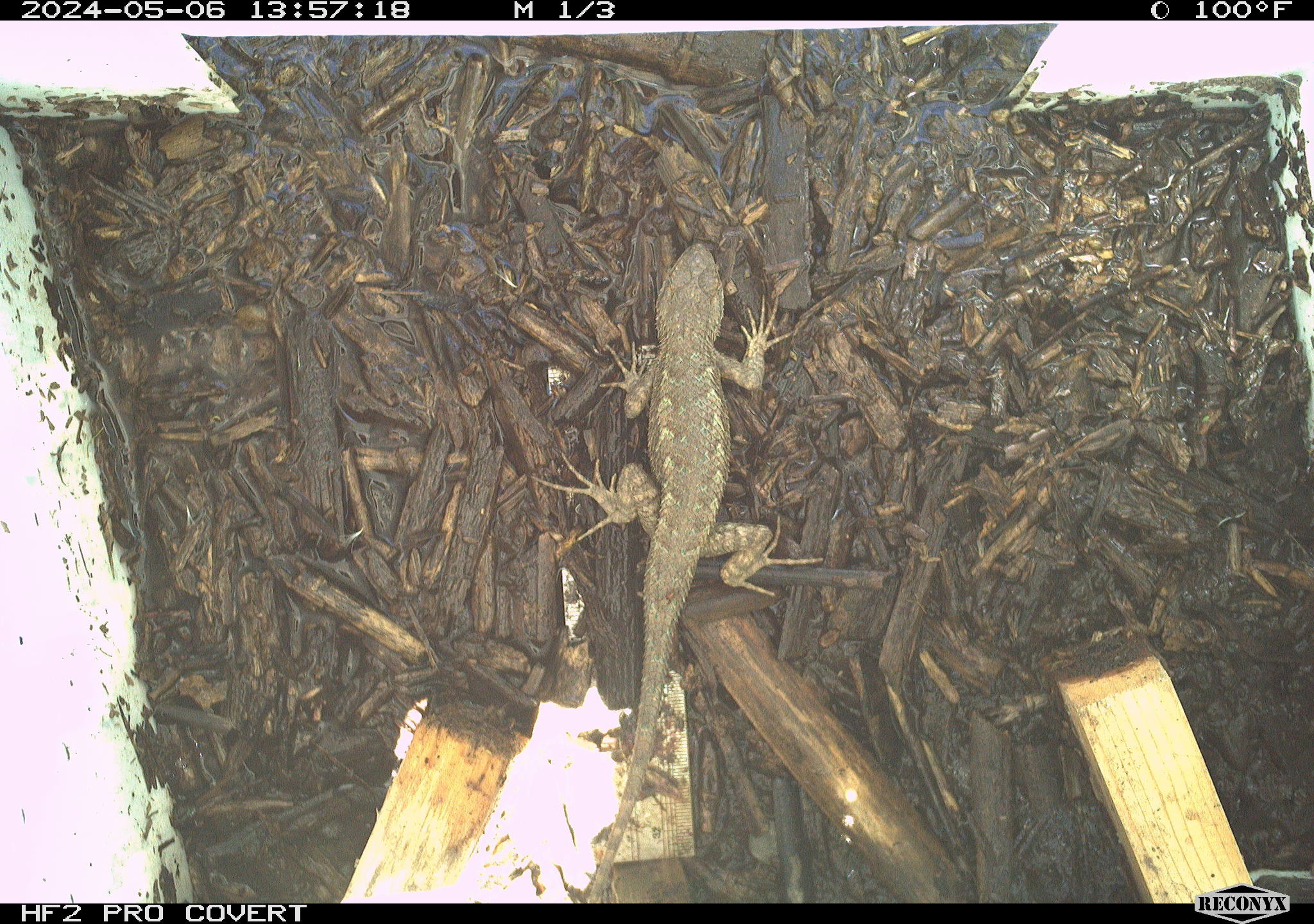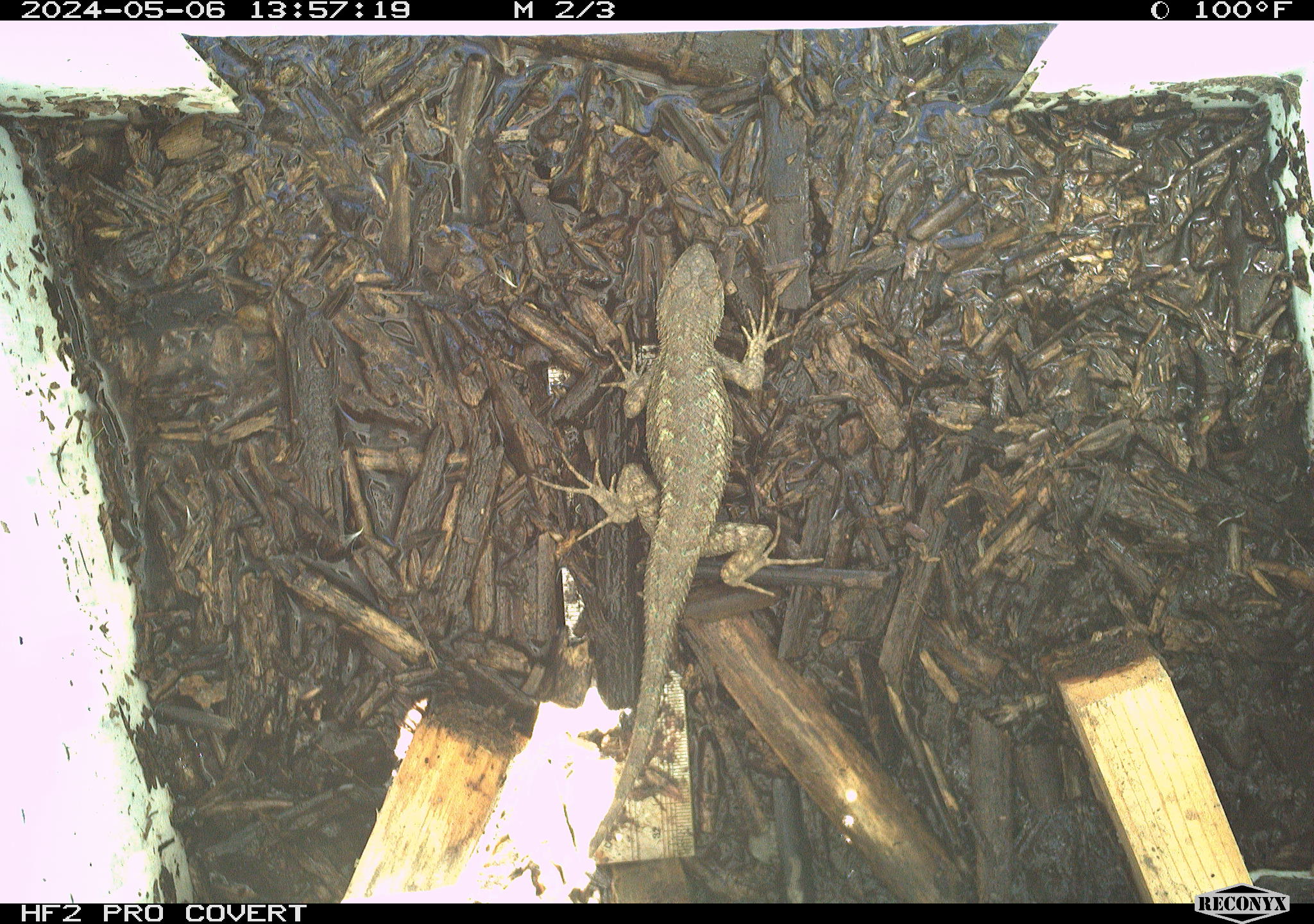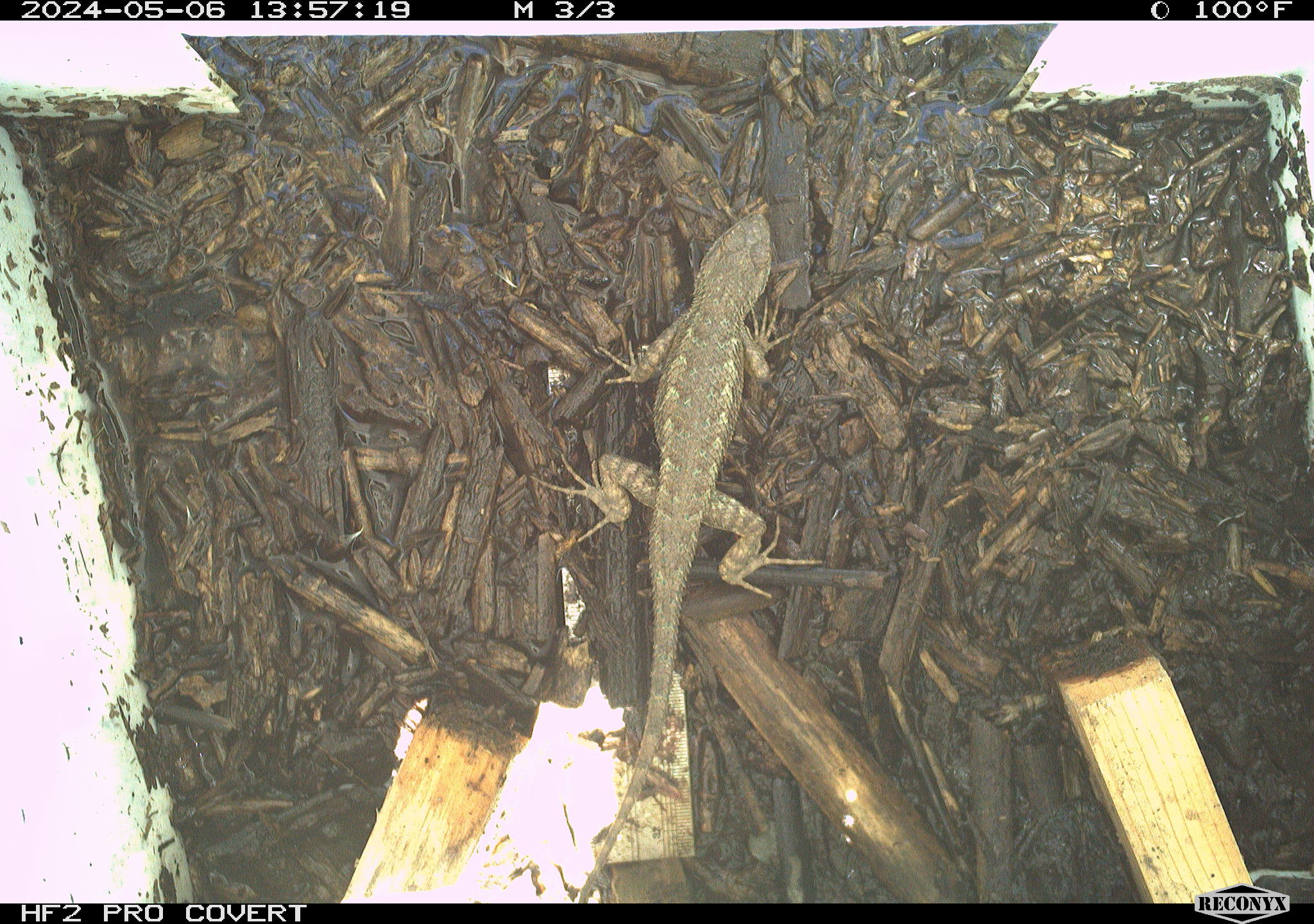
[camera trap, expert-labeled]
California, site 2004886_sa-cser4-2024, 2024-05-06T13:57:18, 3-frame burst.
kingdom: Animalia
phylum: Chordata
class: Reptilia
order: Squamata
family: Phrynosomatidae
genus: Sceloporus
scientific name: Sceloporus occidentalis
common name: western fence lizard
Western fence lizard (Sceloporus occidentalis).